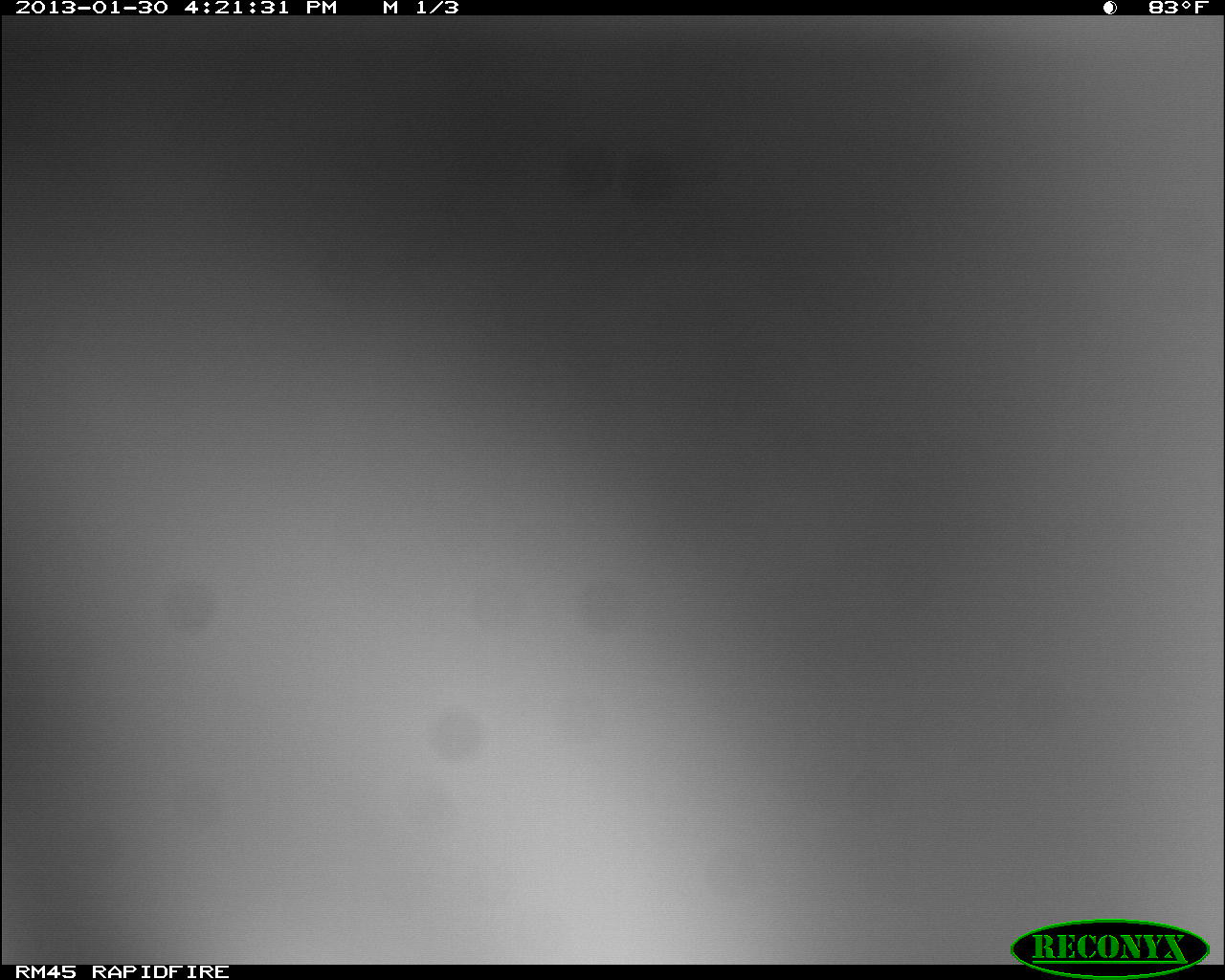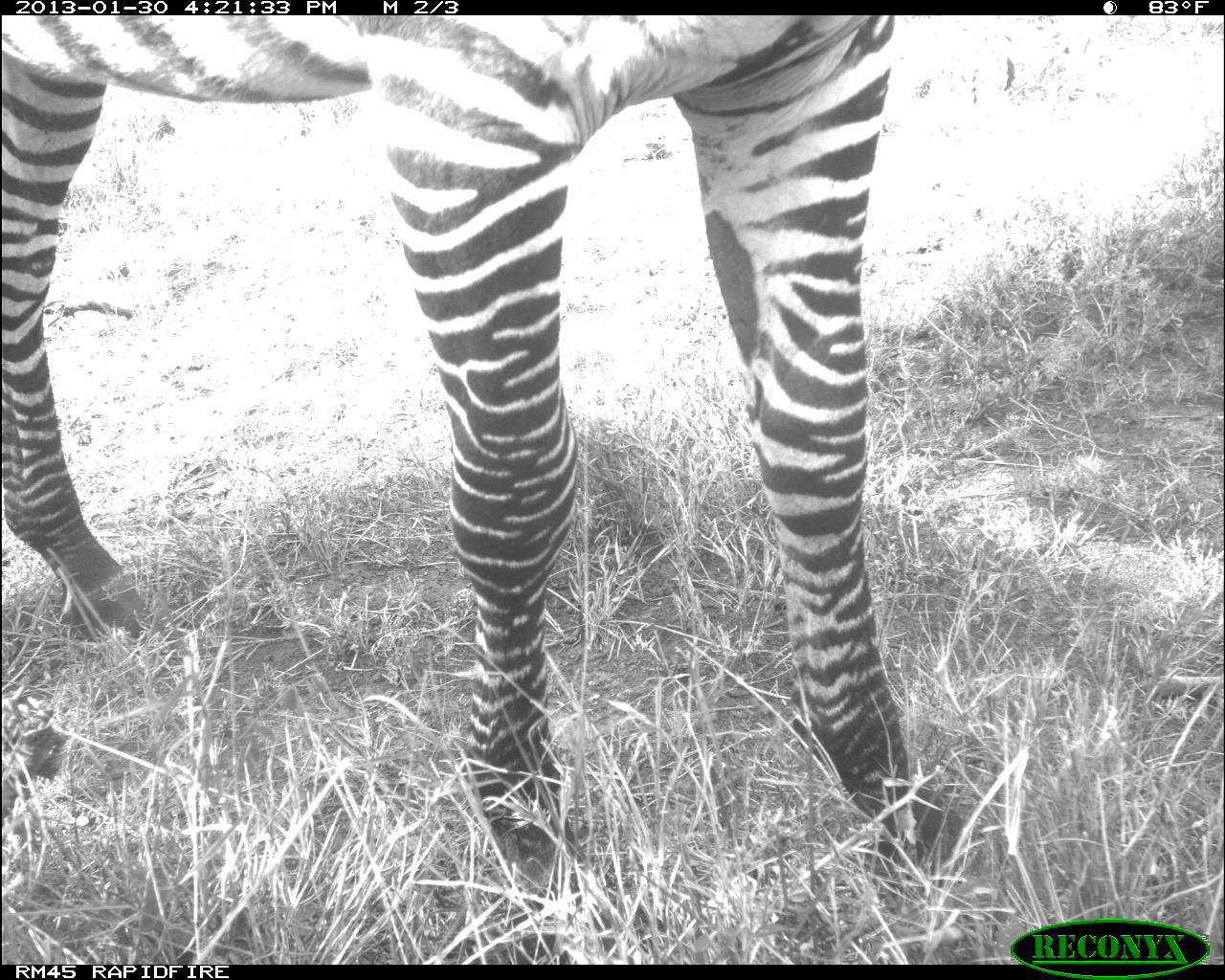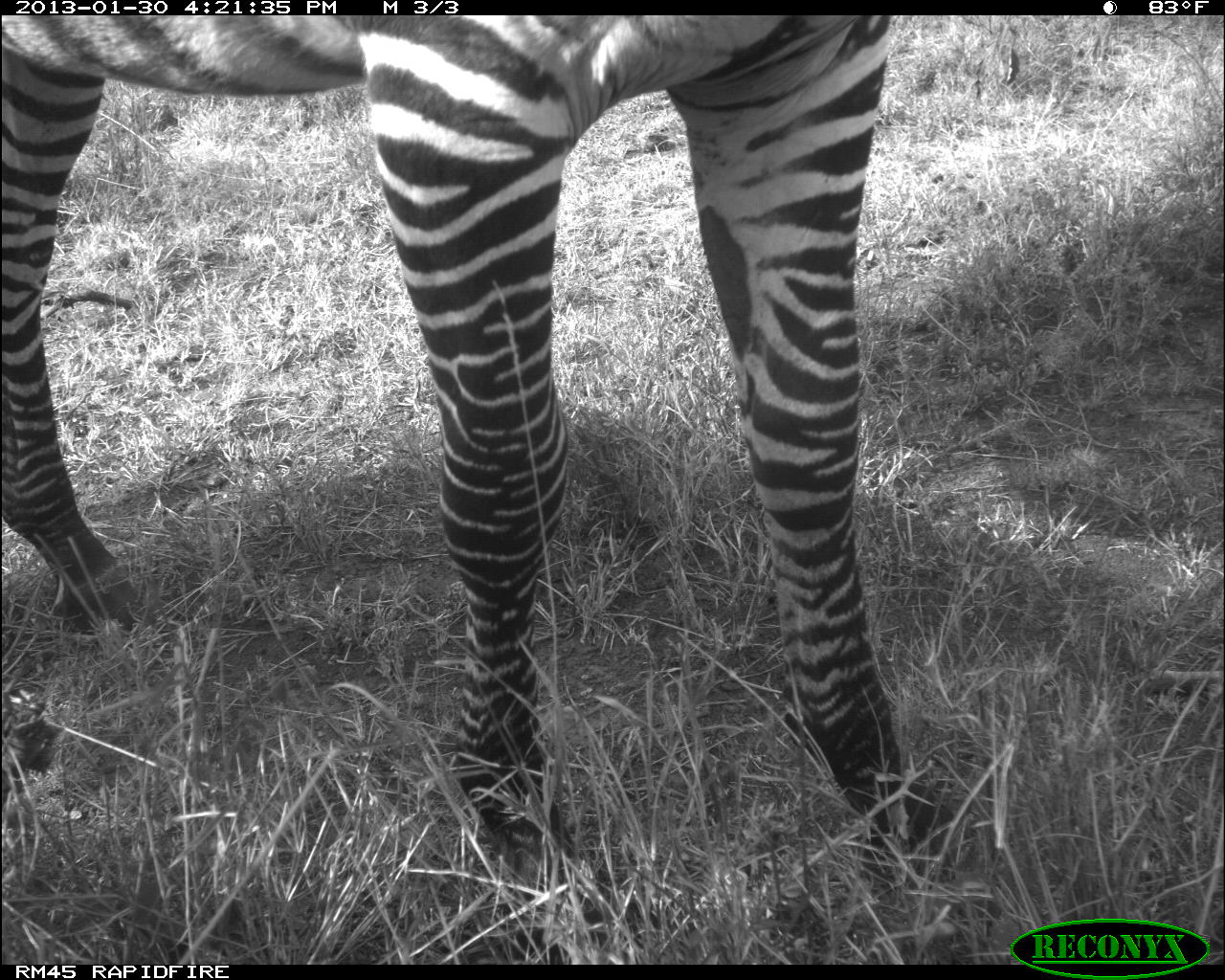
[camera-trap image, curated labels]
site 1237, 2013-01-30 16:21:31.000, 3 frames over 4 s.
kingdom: Animalia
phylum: Chordata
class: Mammalia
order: Perissodactyla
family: Equidae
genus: Equus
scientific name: Equus quagga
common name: plains zebra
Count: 1.